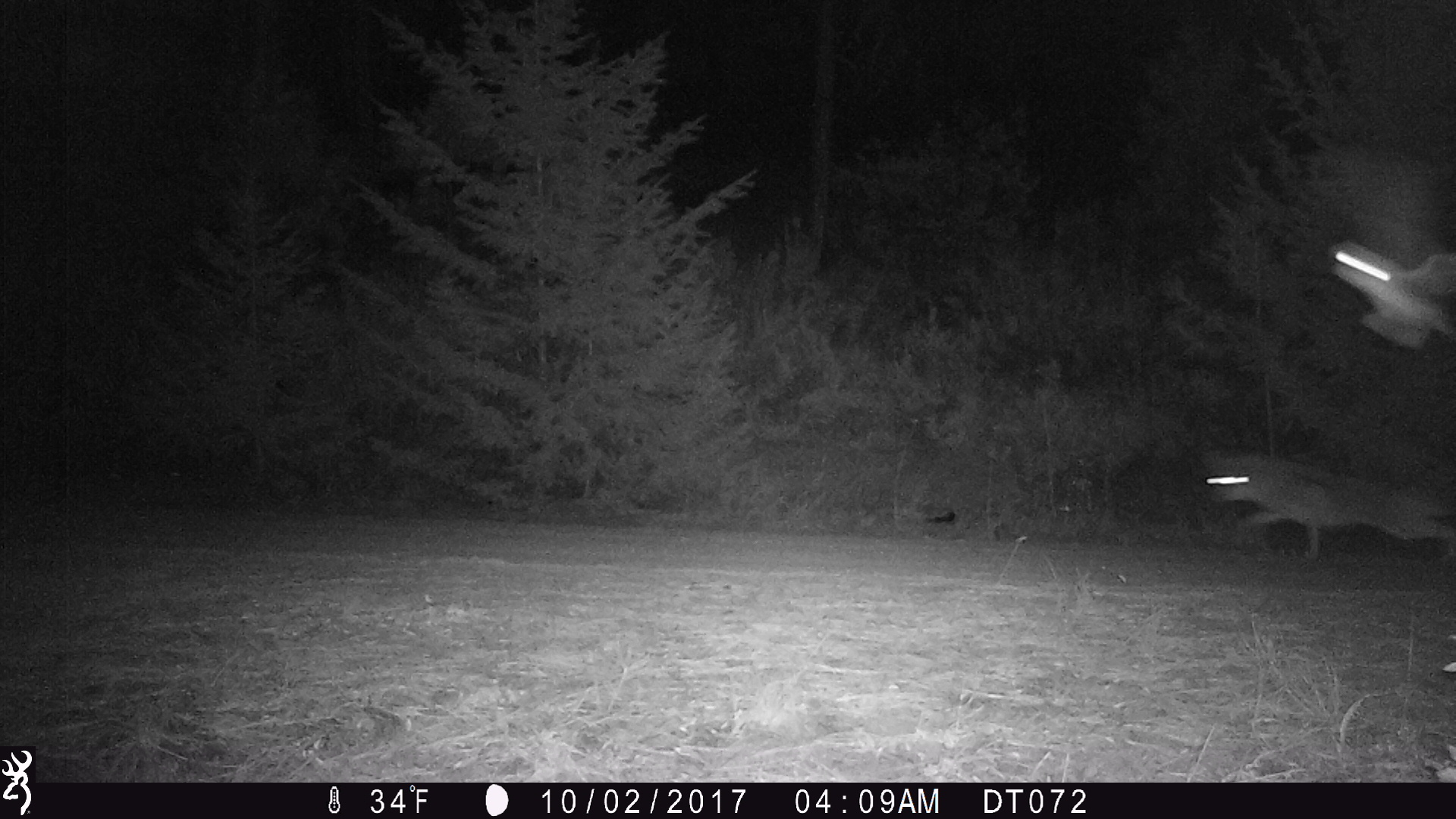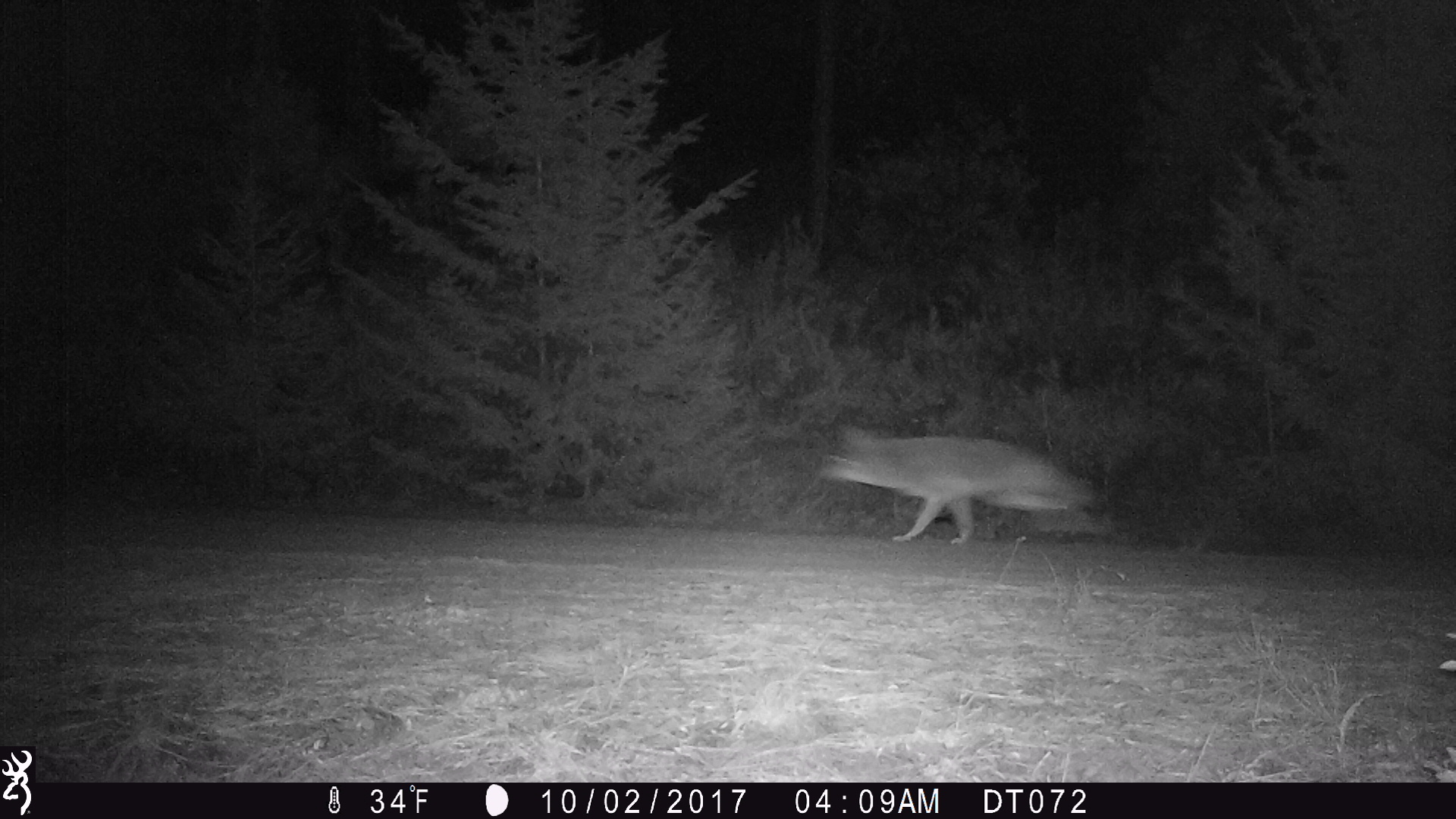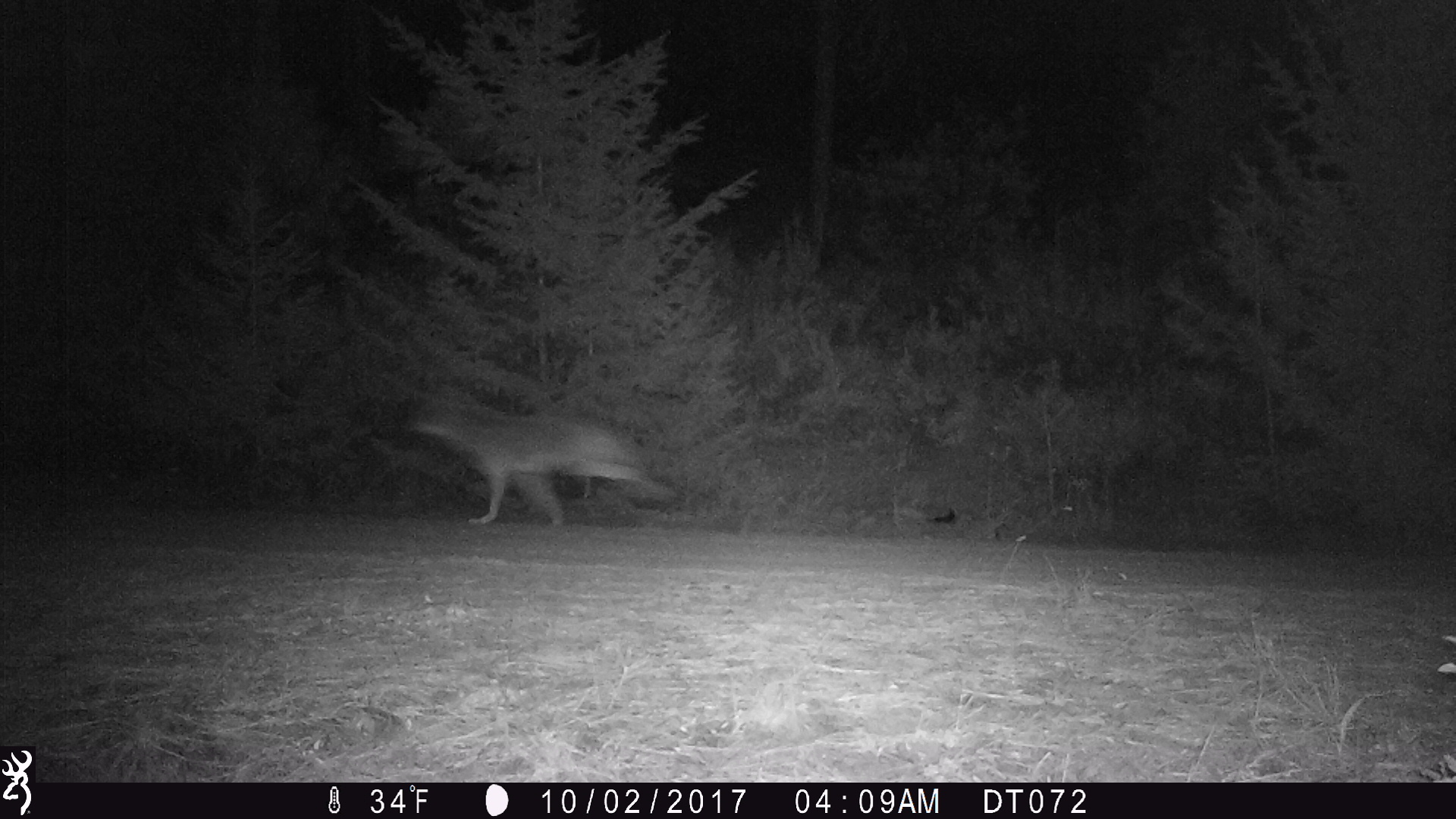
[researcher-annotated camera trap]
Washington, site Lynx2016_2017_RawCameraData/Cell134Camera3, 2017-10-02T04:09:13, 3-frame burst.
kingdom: Animalia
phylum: Chordata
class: Mammalia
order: Carnivora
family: Canidae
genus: Canis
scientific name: Canis latrans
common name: coyote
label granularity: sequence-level